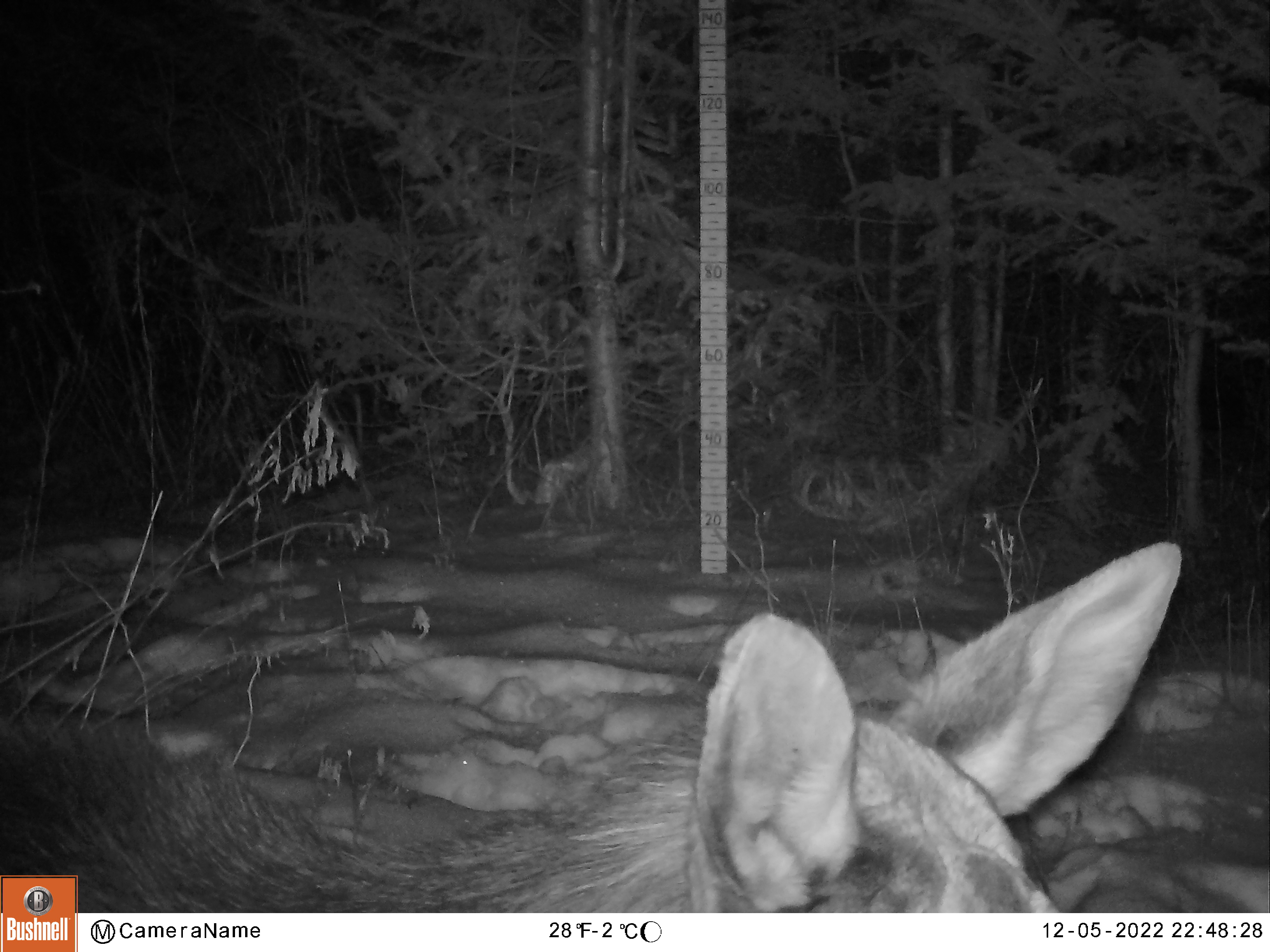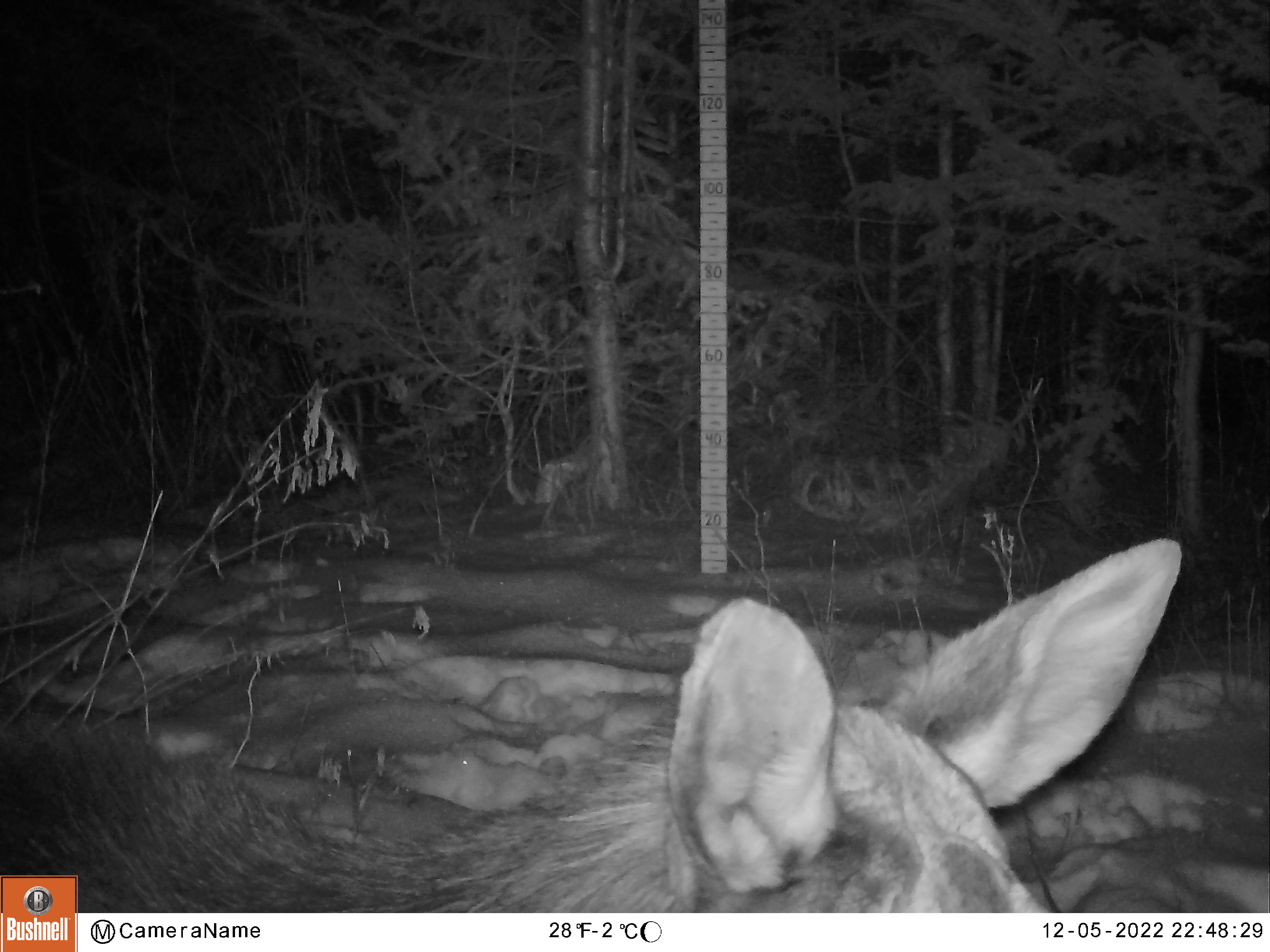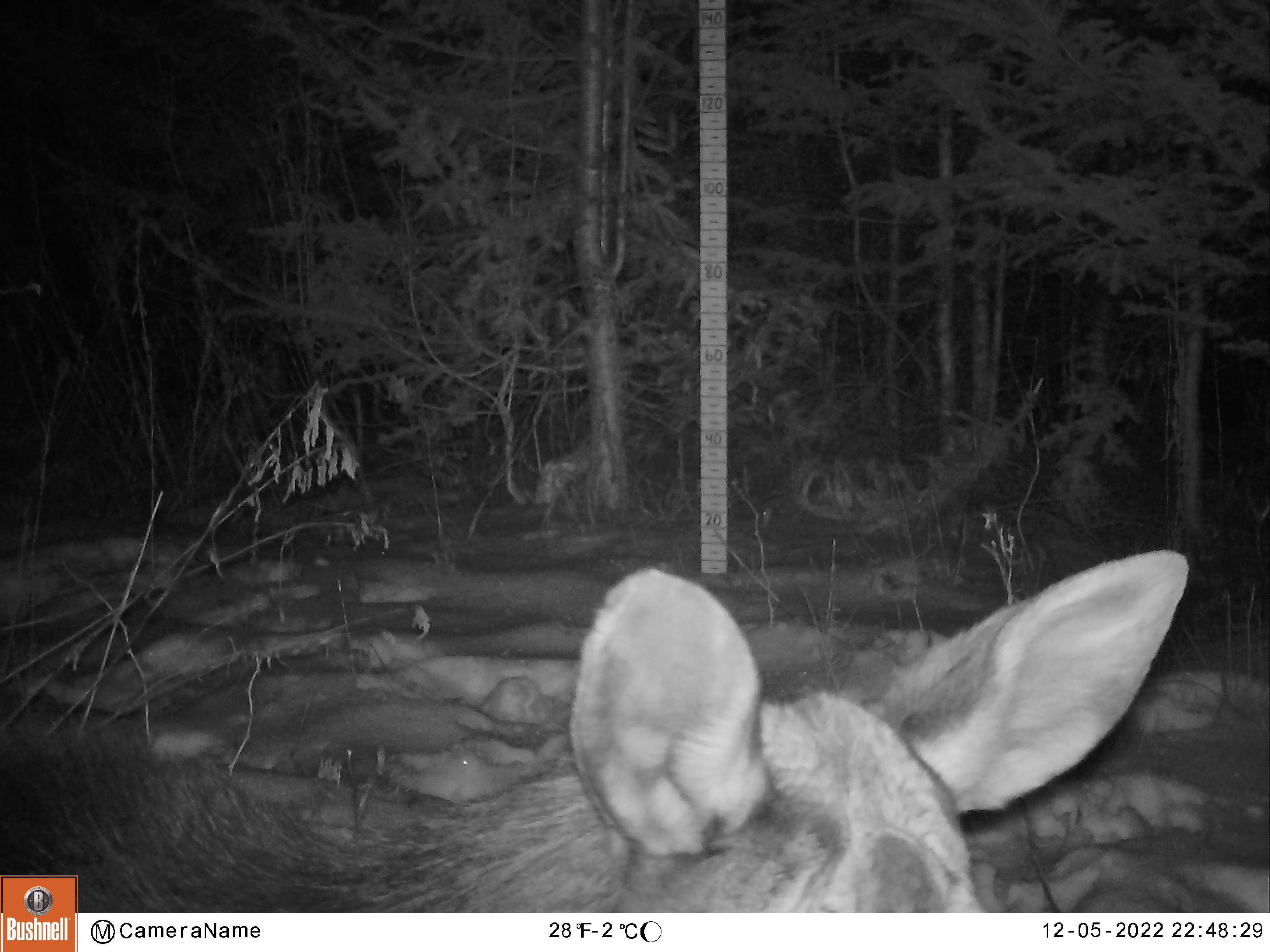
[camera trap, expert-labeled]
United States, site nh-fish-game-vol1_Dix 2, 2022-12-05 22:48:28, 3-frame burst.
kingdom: Animalia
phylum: Chordata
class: Mammalia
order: Artiodactyla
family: Cervidae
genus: Alces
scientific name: Alces alces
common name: moose